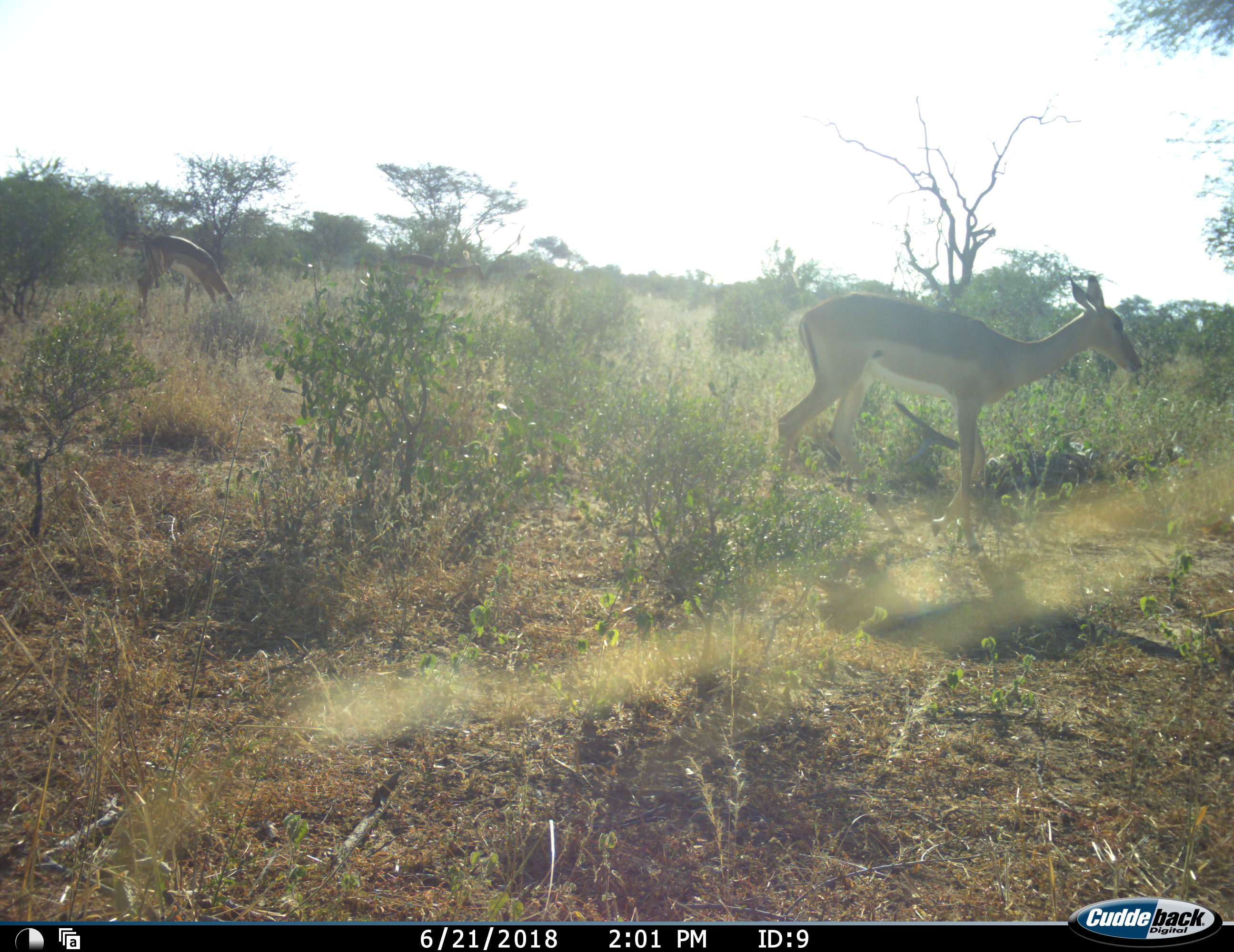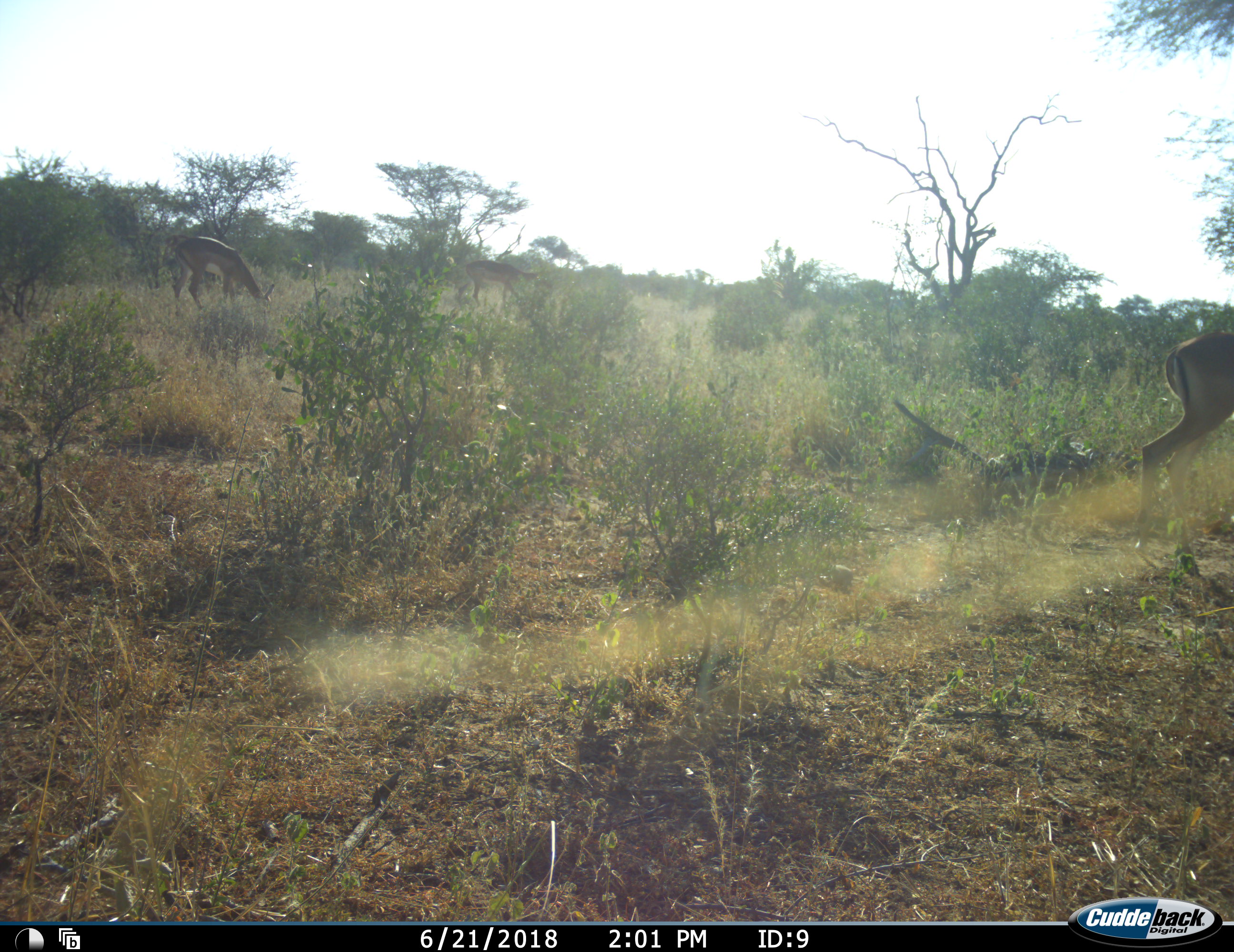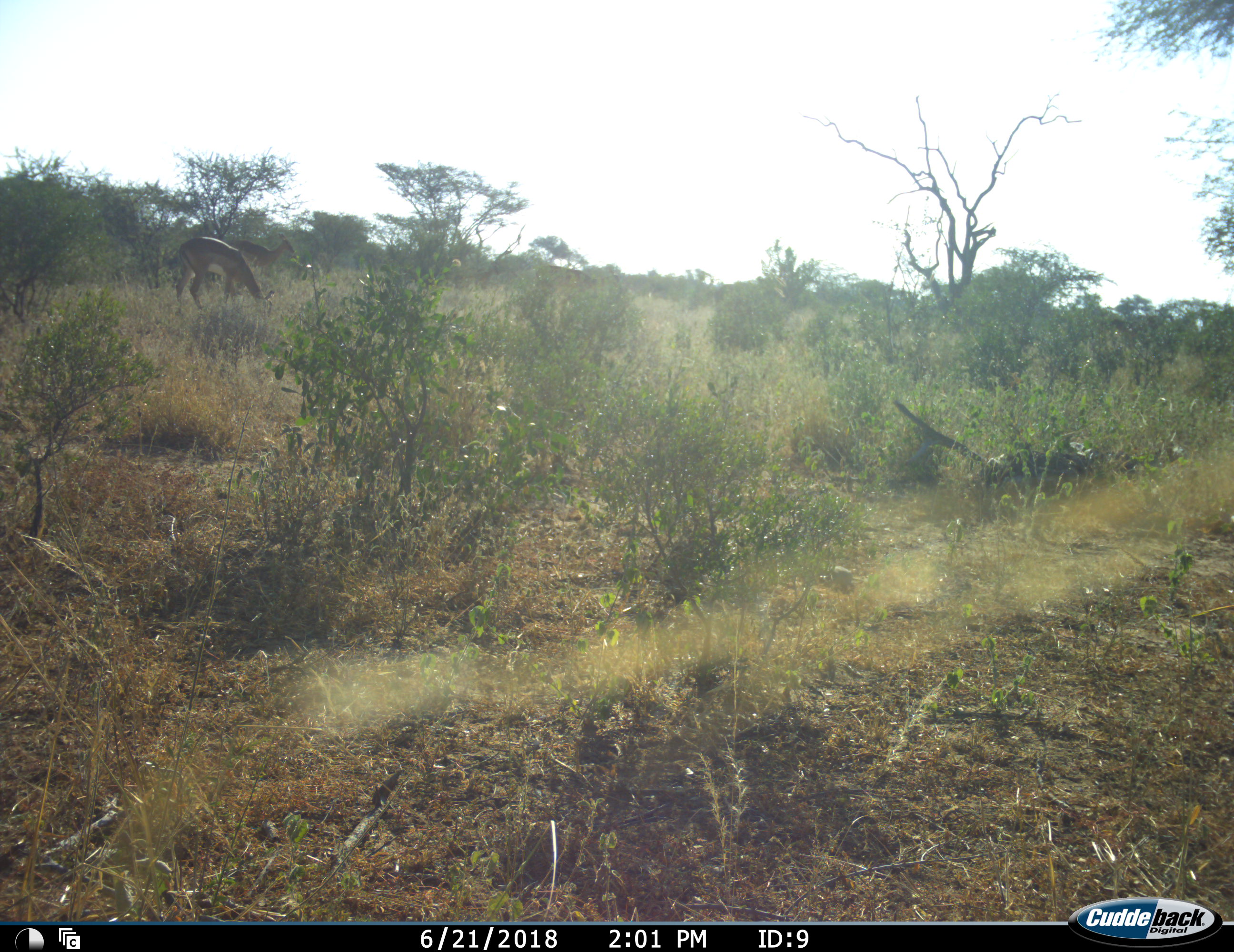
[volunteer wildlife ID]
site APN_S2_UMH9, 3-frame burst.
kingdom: Animalia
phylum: Chordata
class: Mammalia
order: Artiodactyla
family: Bovidae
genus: Aepyceros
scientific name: Aepyceros melampus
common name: impala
Impala (Aepyceros melampus), count 4. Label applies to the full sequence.